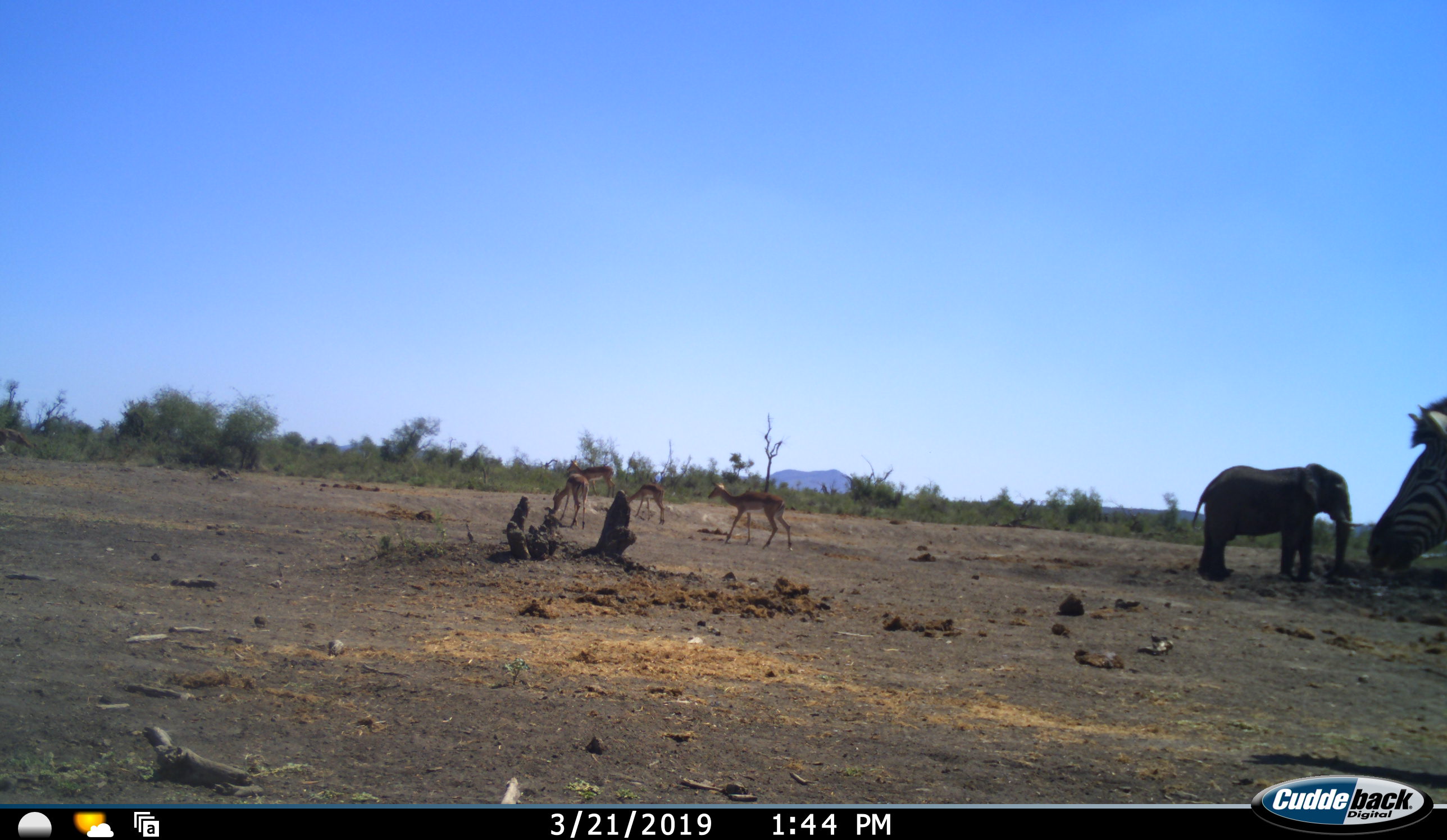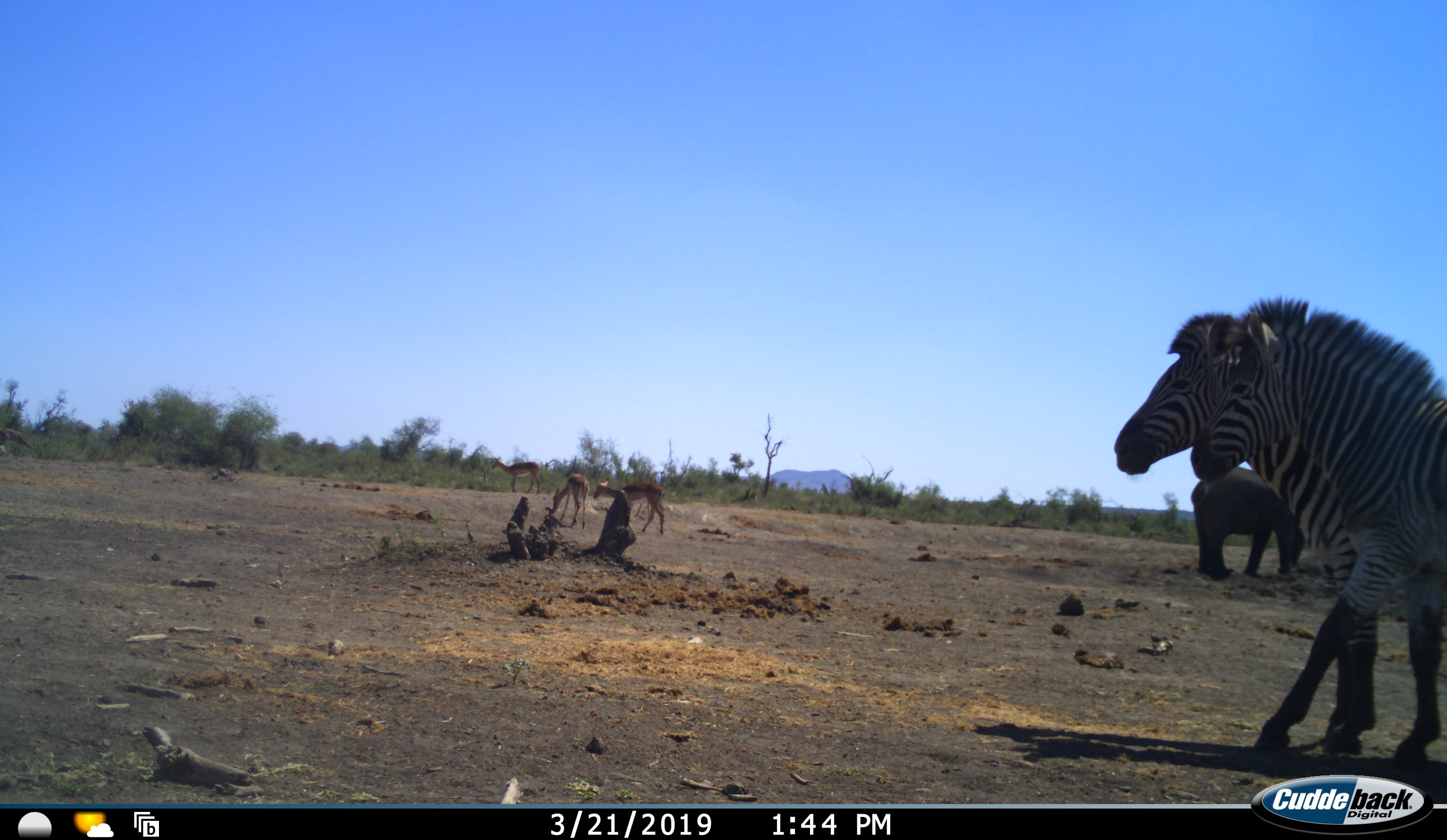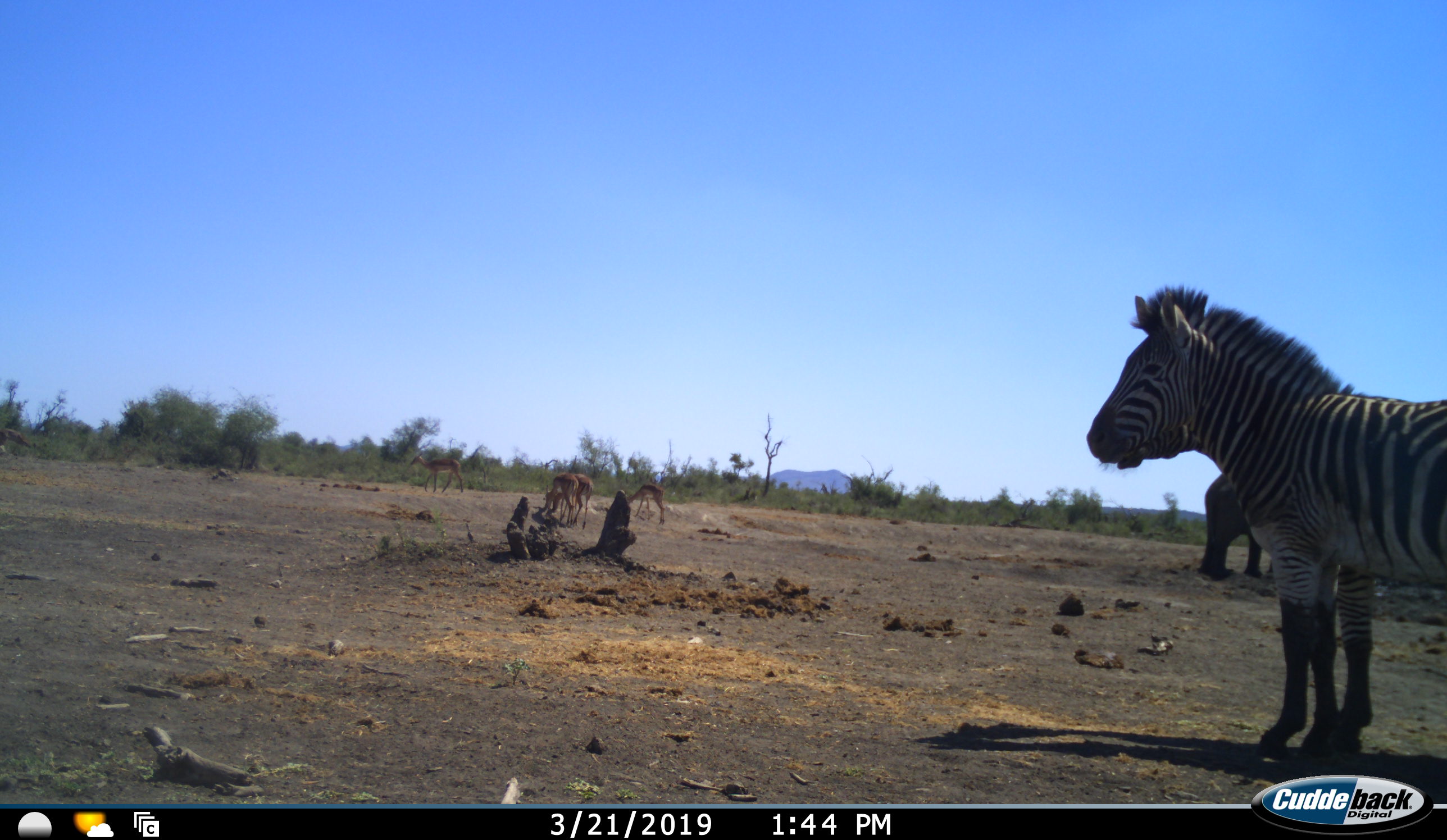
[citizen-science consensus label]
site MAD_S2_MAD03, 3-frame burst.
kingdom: Animalia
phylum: Chordata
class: Mammalia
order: Proboscidea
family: Elephantidae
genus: Loxodonta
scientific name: Loxodonta africana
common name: african bush elephant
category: elephant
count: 1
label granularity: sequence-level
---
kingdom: Animalia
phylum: Chordata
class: Mammalia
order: Artiodactyla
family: Bovidae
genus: Aepyceros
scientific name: Aepyceros melampus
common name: impala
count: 4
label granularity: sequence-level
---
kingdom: Animalia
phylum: Chordata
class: Mammalia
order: Perissodactyla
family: Equidae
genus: Equus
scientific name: Equus quagga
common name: plains zebra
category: zebraplains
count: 2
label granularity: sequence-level